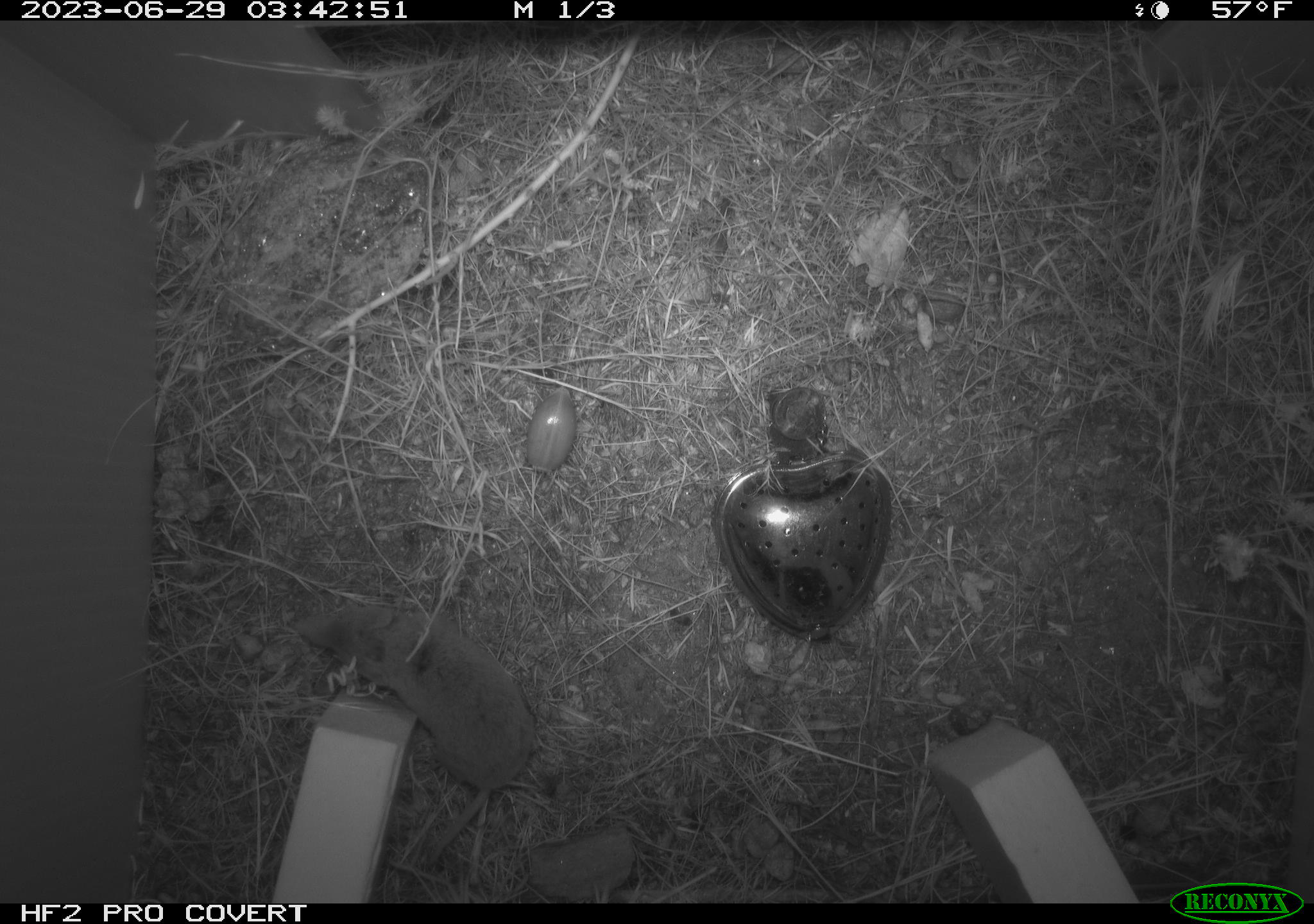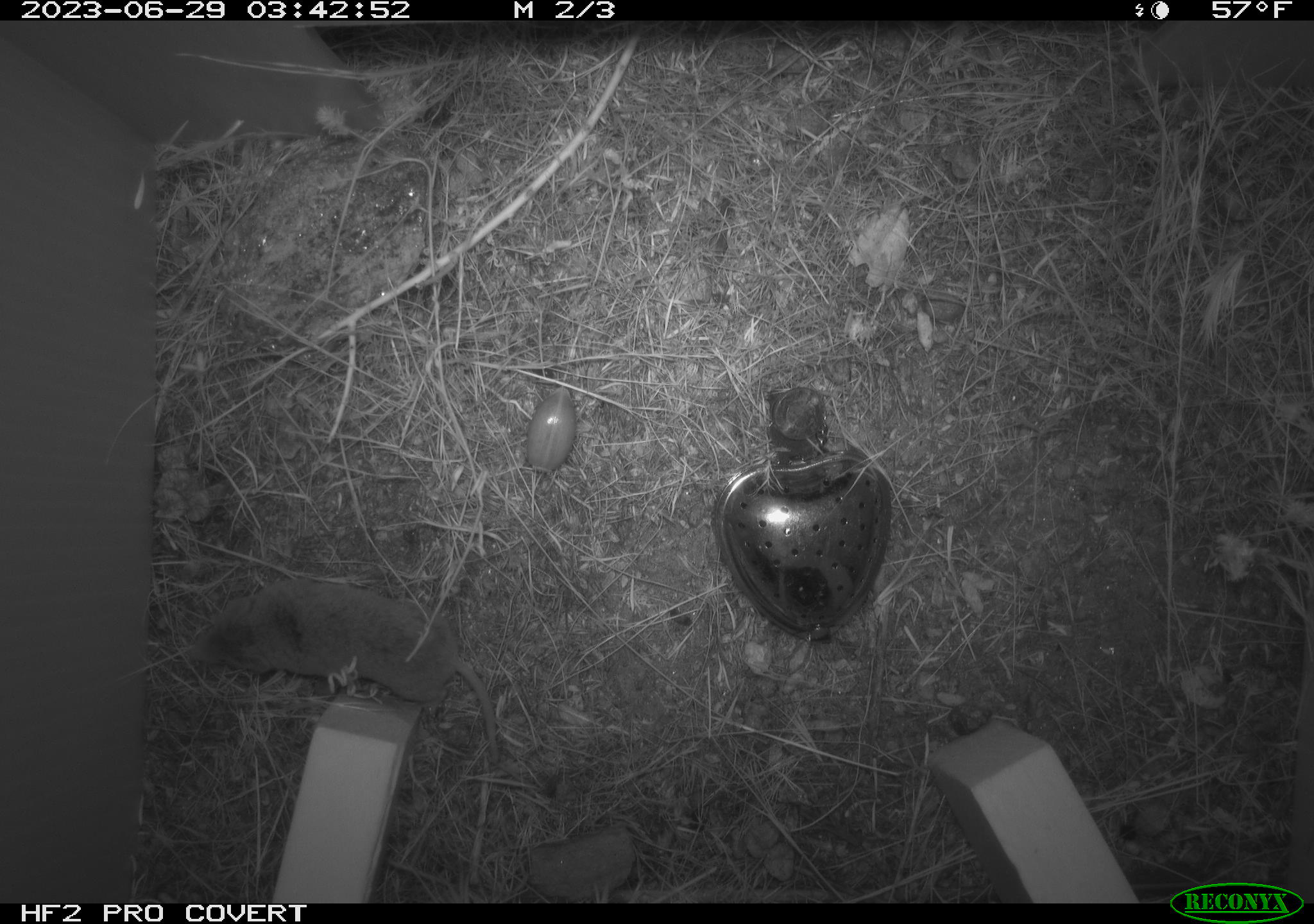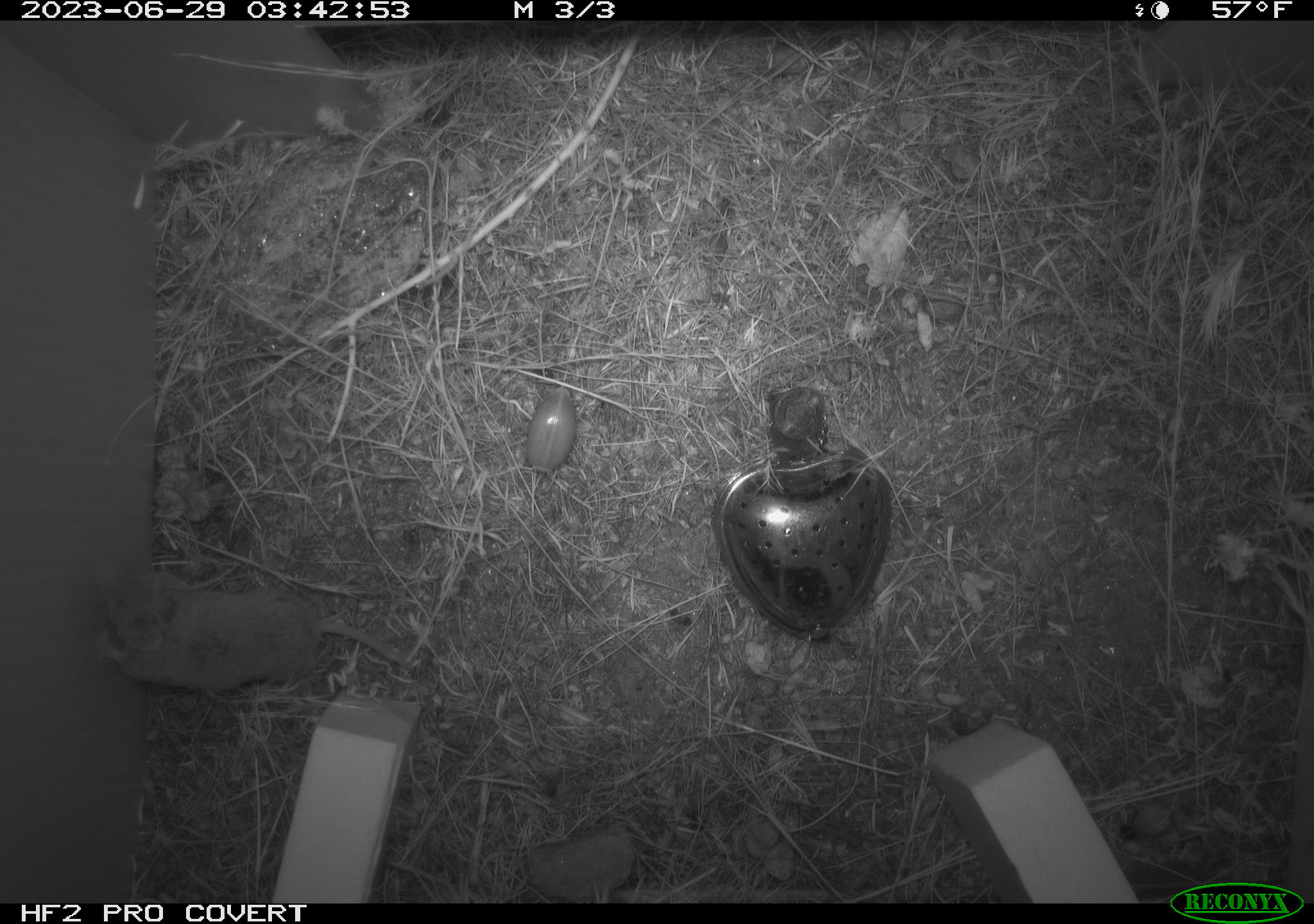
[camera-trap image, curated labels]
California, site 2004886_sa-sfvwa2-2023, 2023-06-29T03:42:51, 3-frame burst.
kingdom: Animalia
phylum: Chordata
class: Mammalia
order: Eulipotyphla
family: Soricidae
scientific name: Soricidae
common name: shrews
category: soricidae family